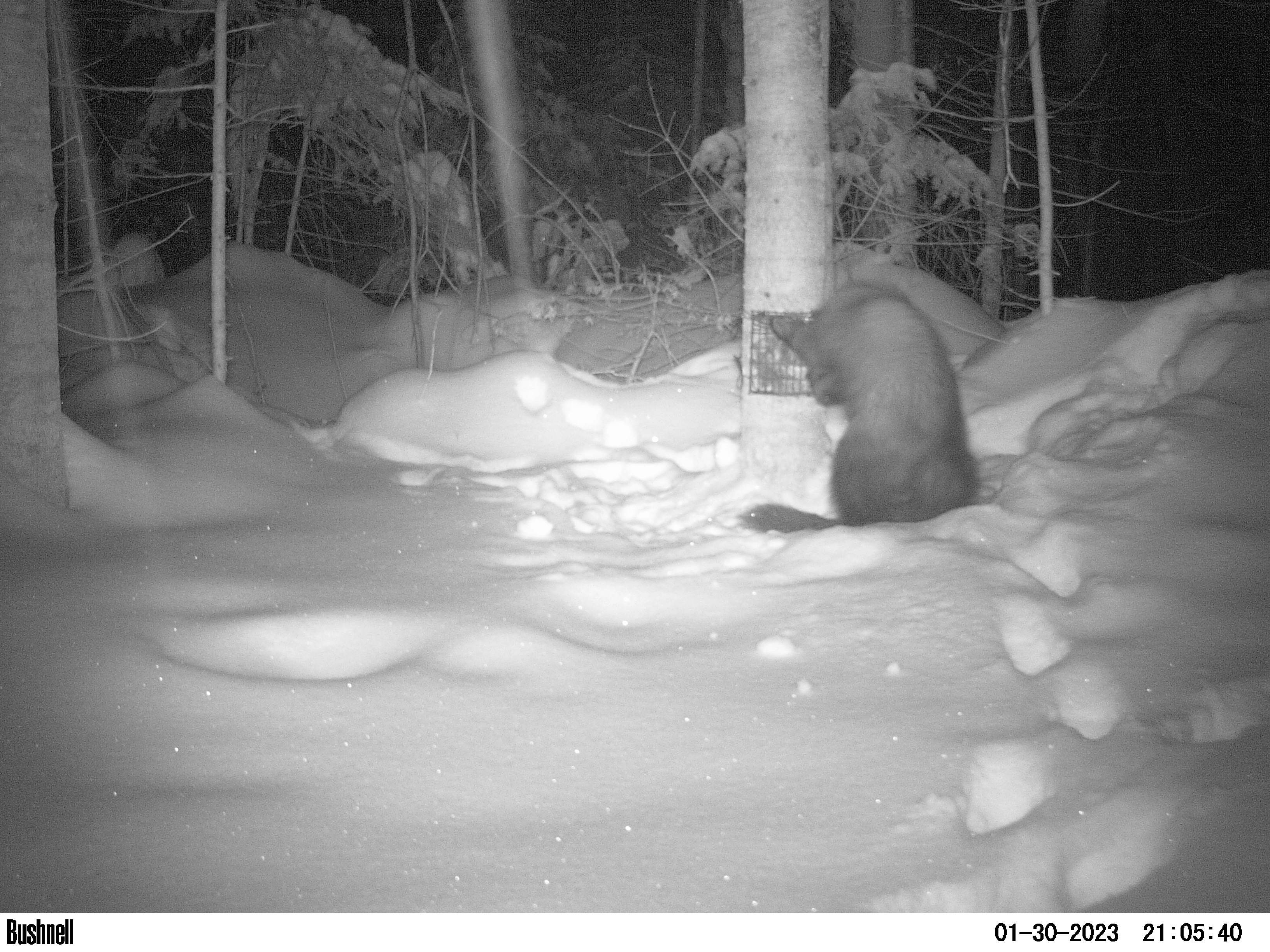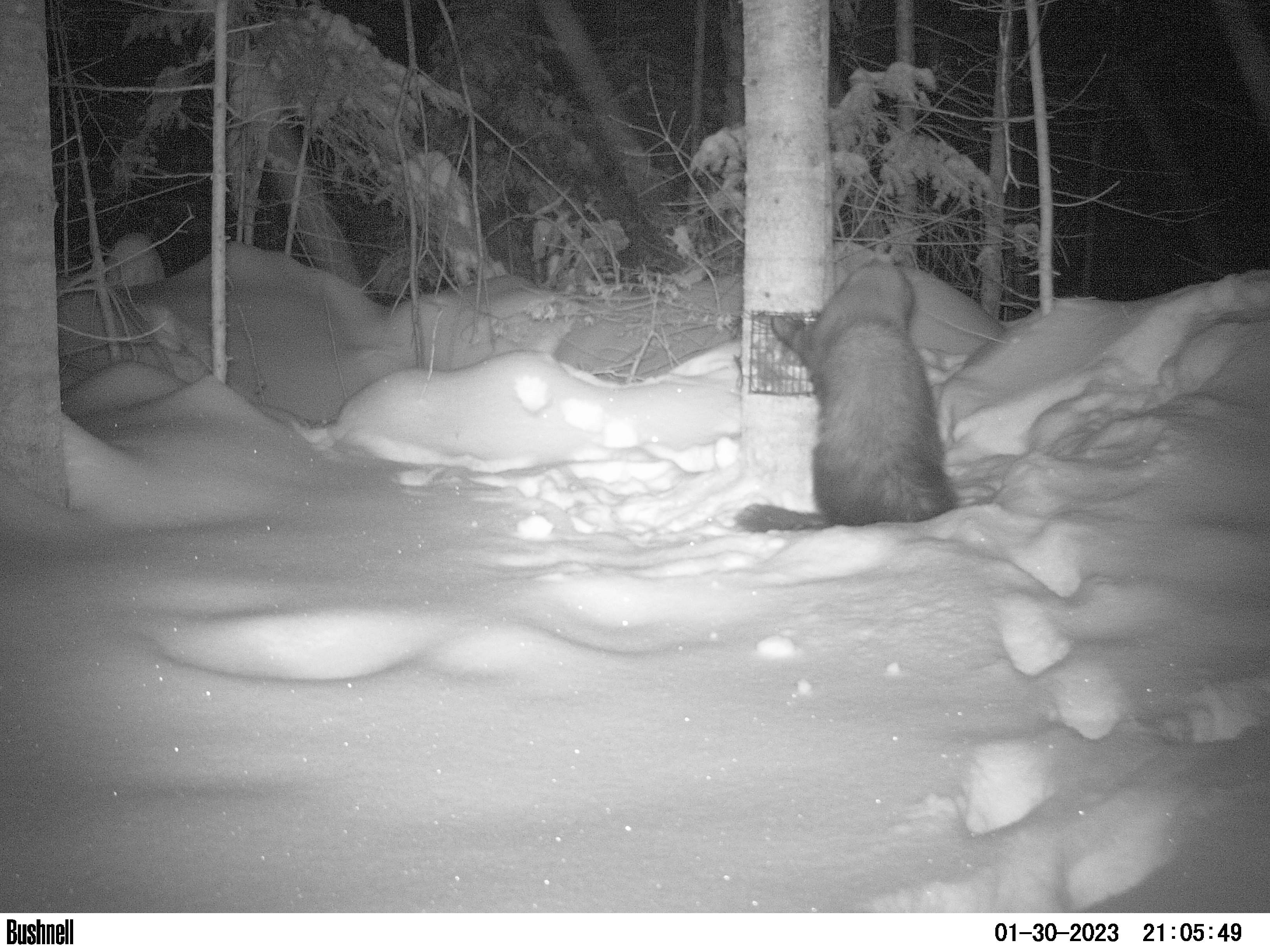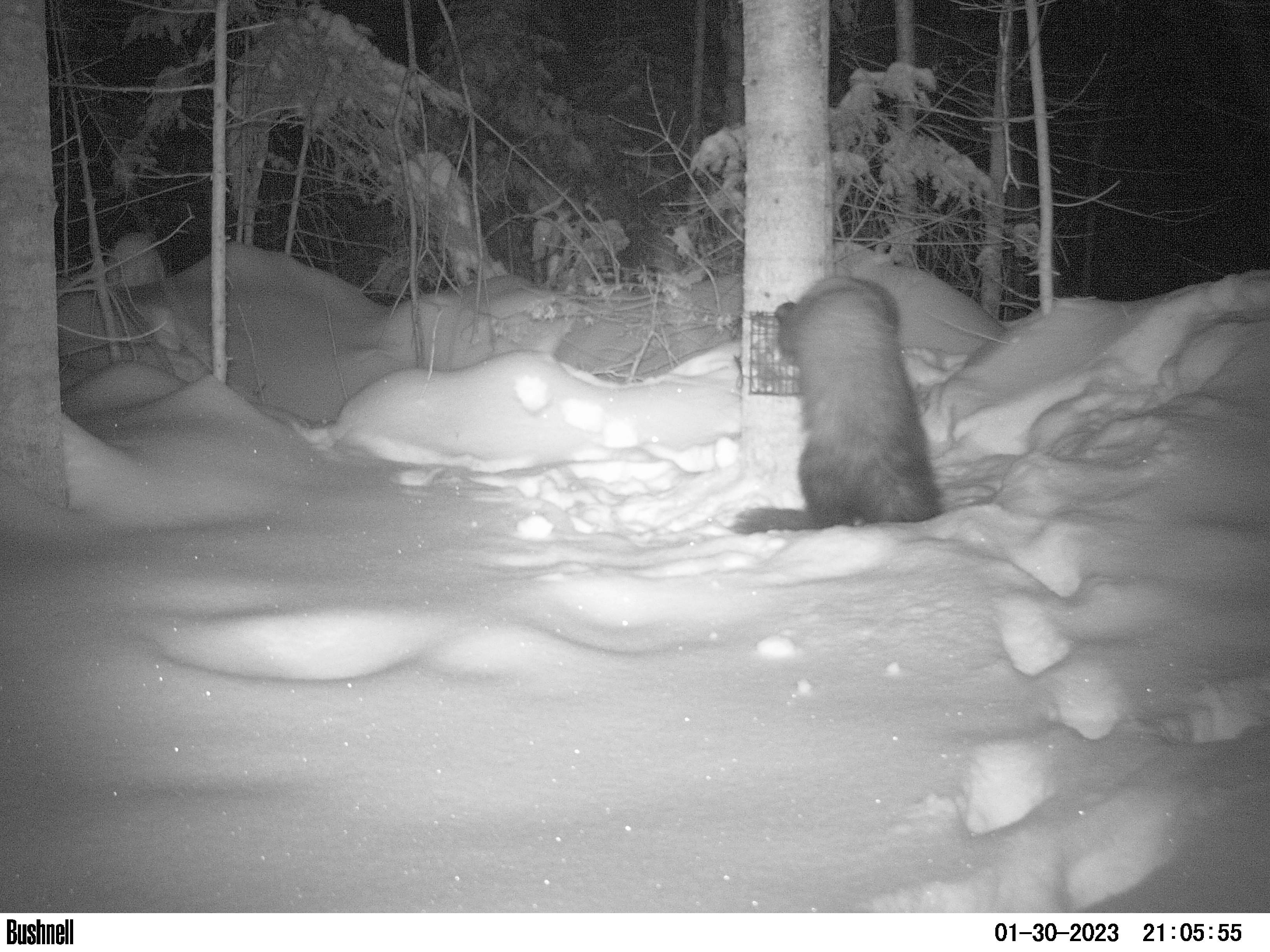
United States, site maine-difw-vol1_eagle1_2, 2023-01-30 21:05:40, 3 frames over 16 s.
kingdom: Animalia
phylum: Chordata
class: Mammalia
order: Carnivora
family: Mustelidae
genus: Pekania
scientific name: Pekania pennanti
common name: fisher